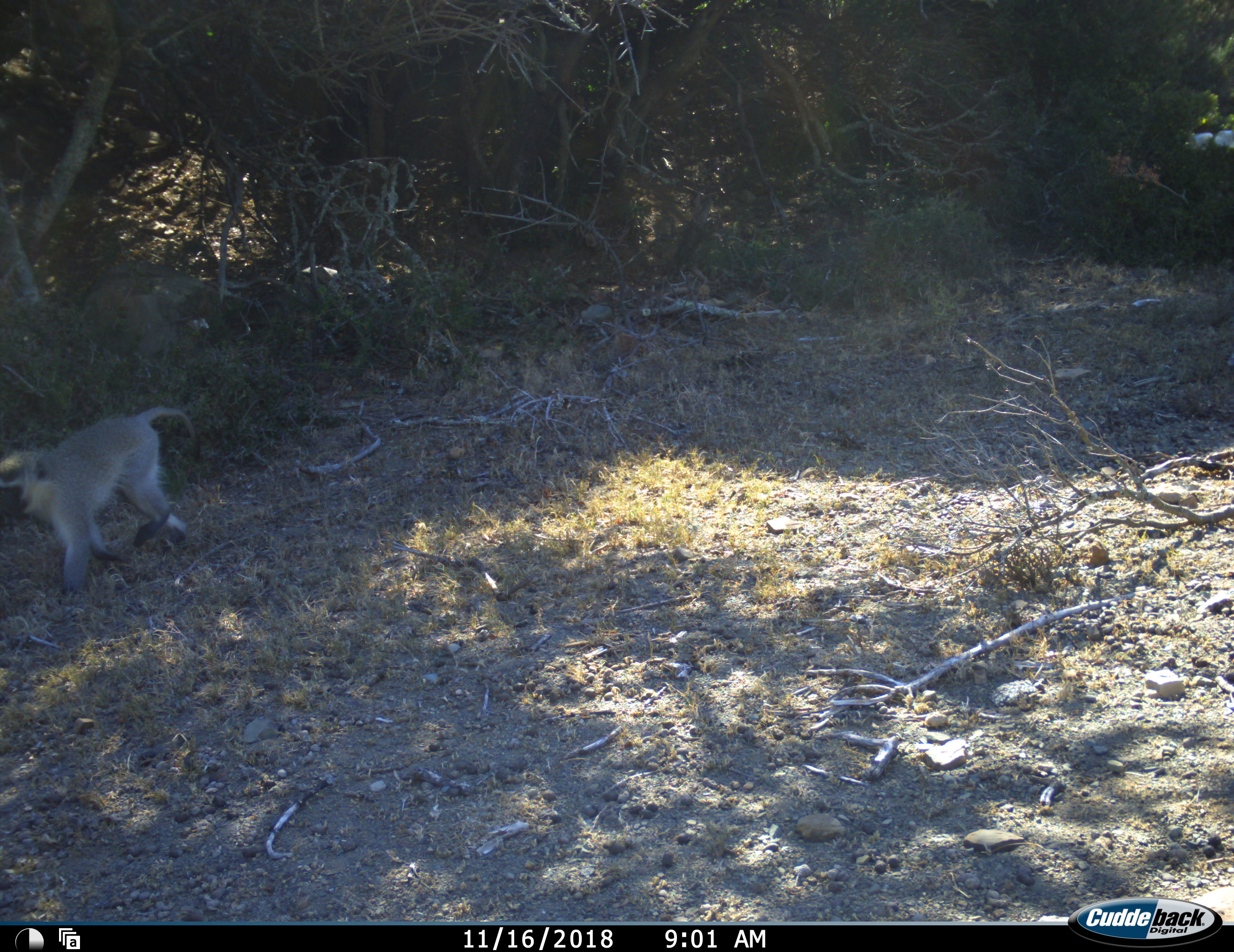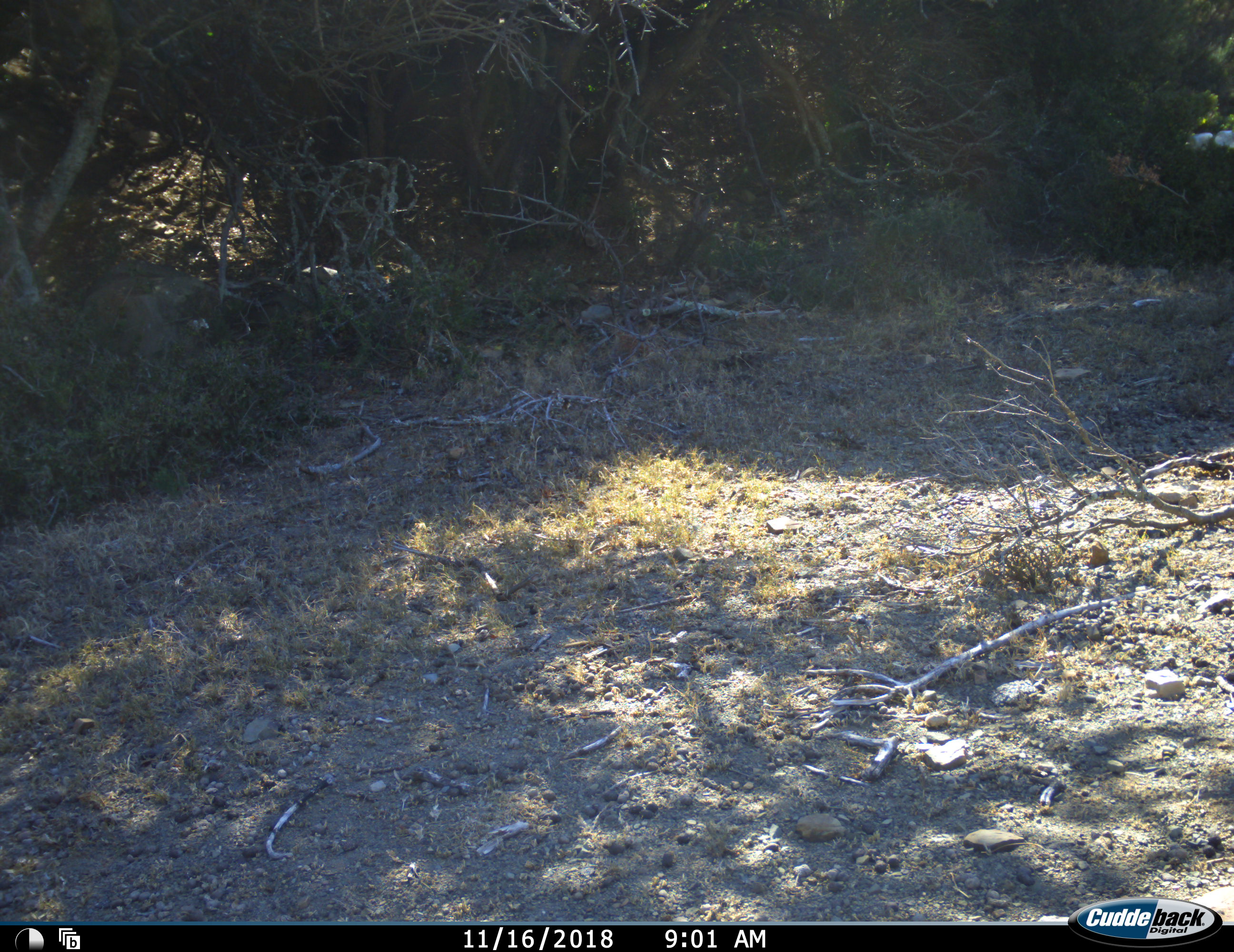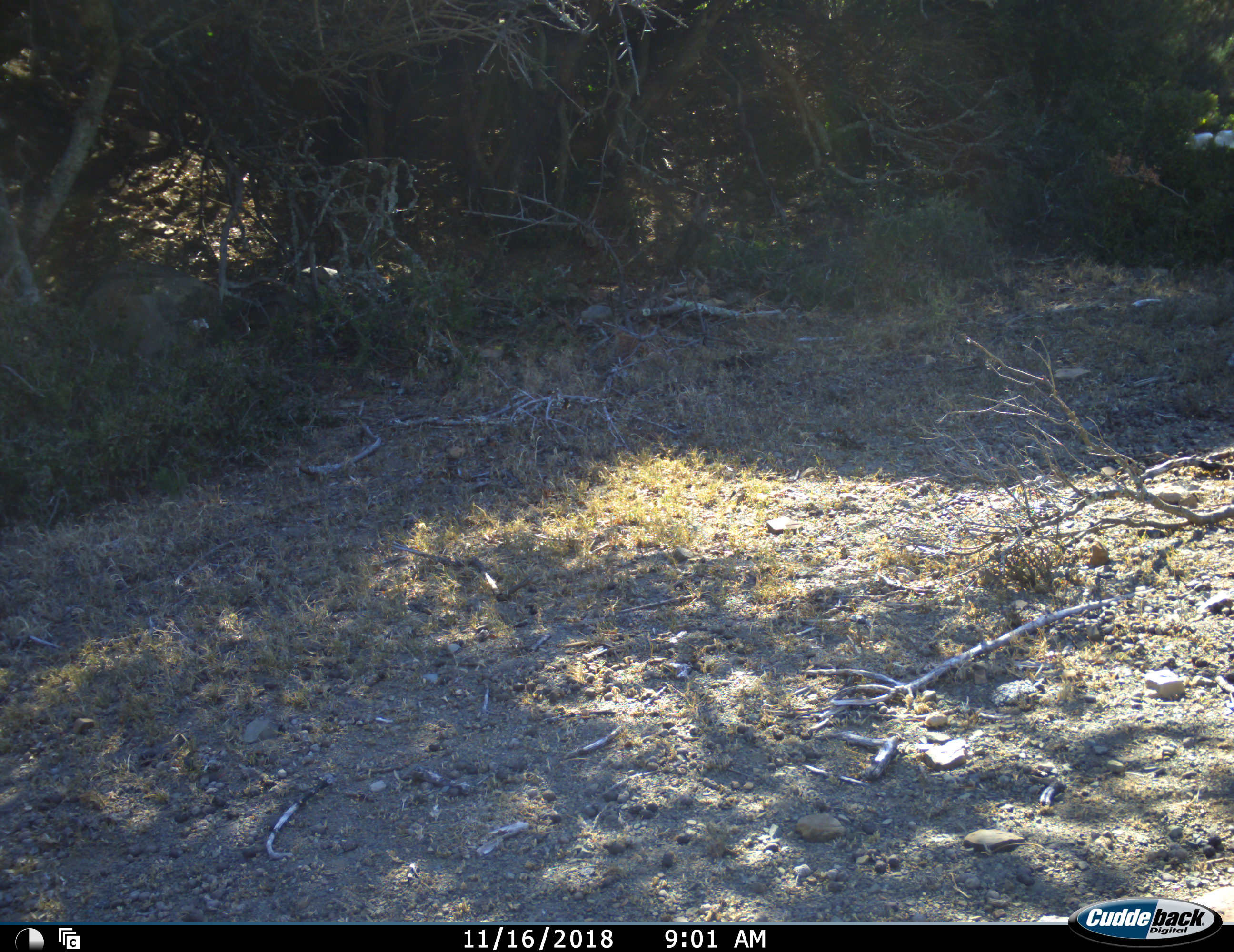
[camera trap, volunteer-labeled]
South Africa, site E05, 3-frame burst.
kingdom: Animalia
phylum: Chordata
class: Mammalia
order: Primates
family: Cercopithecidae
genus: Chlorocebus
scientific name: Chlorocebus pygerythrus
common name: vervet monkey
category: monkeyvervet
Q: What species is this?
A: Monkeyvervet (vervet monkey) (Chlorocebus pygerythrus).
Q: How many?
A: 1.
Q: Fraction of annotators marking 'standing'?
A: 0%.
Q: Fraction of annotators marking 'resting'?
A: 0%.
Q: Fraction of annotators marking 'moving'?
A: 100%.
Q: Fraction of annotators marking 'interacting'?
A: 0%.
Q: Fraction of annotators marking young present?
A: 0%.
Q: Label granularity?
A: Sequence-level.